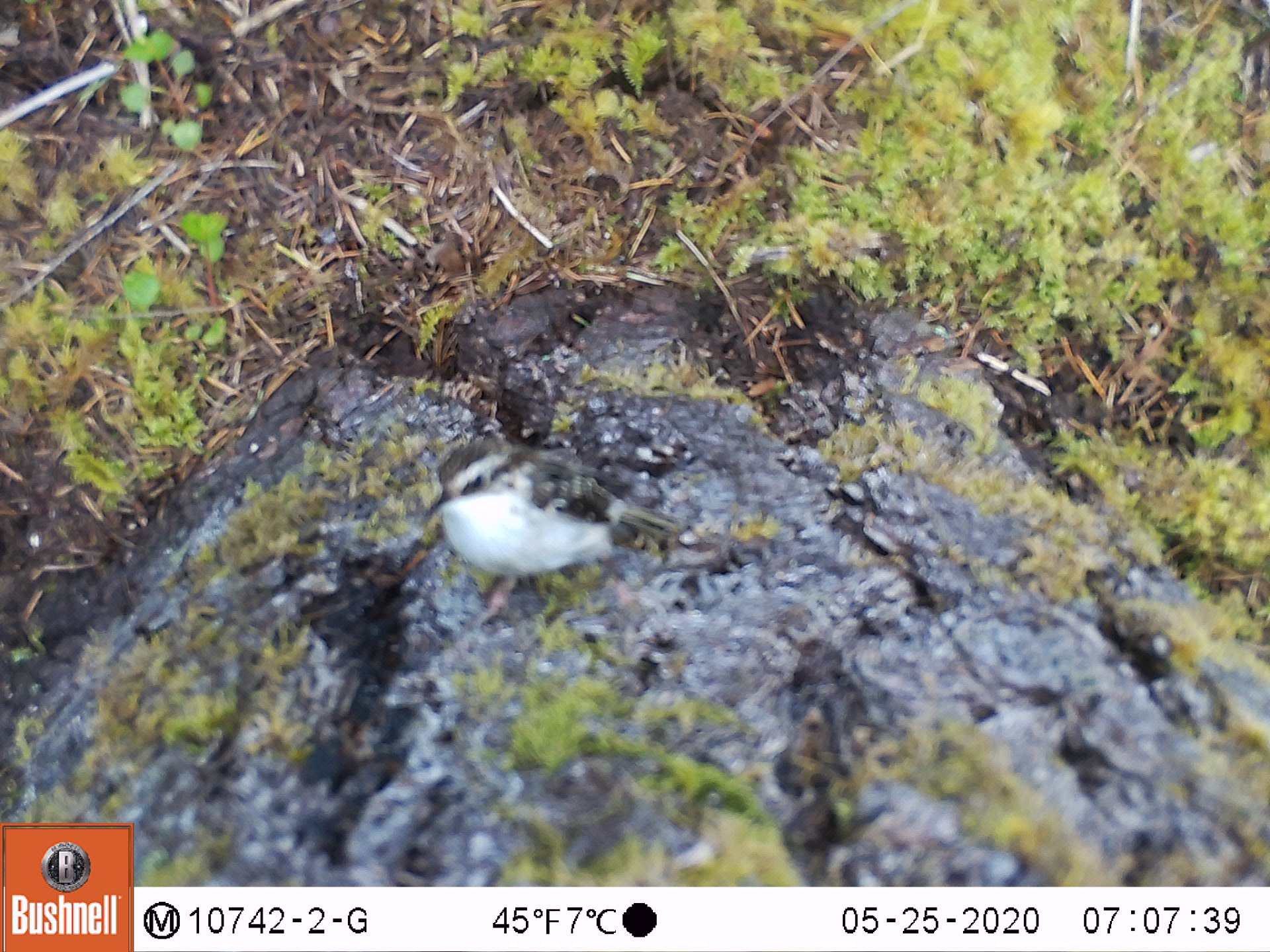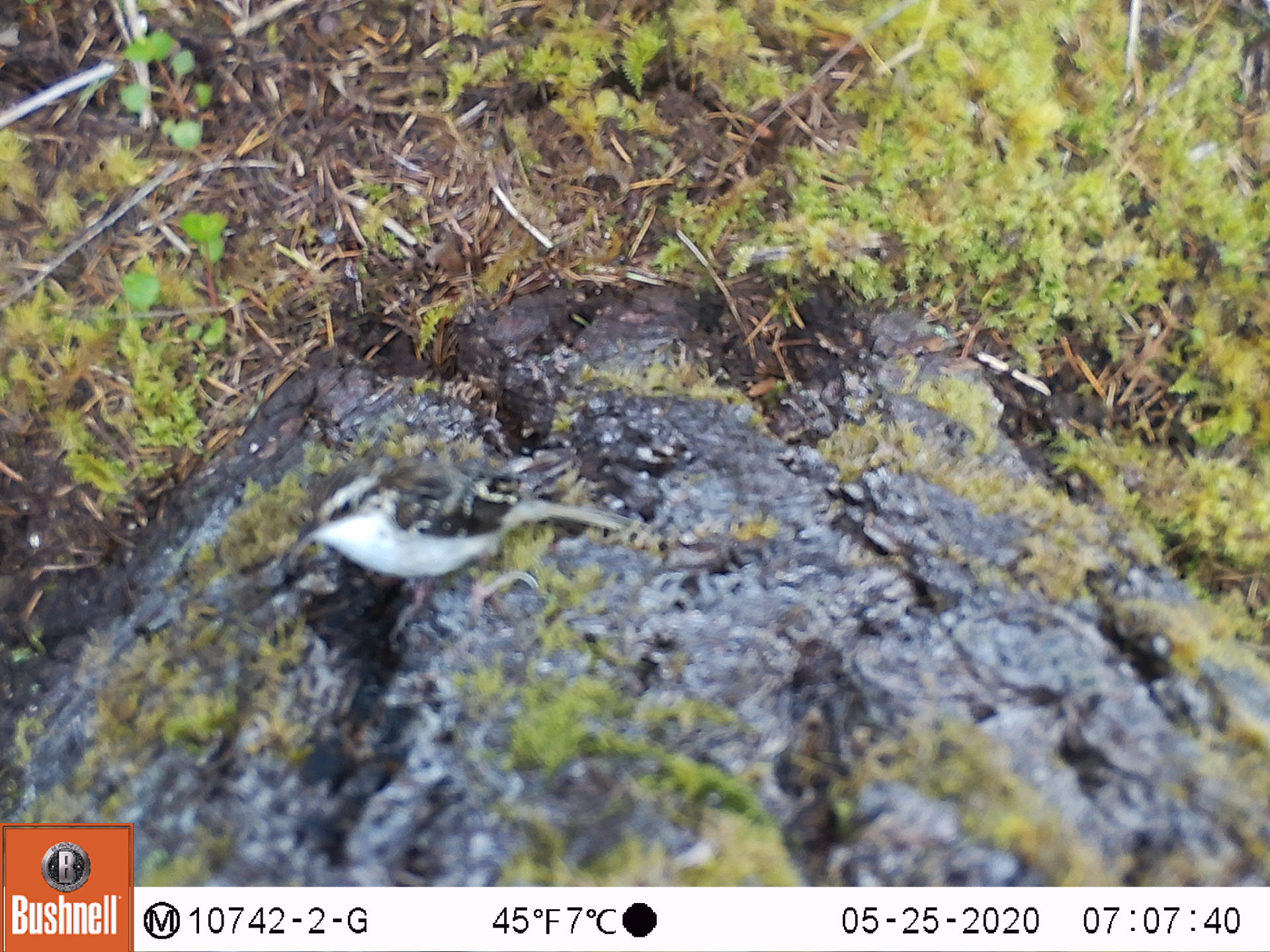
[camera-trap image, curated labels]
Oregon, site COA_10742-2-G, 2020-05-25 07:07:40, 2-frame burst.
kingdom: Animalia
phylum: Chordata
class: Aves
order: Passeriformes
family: Paridae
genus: Poecile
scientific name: Poecile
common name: chickadees and allies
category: poecile species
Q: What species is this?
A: Poecile species (chickadees and allies) (Poecile).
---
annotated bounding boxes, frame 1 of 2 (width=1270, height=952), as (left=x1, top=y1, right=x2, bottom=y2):
poecile species: (left=408, top=428, right=699, bottom=617)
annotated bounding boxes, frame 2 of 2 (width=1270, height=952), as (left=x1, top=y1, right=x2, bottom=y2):
poecile species: (left=255, top=430, right=651, bottom=643)